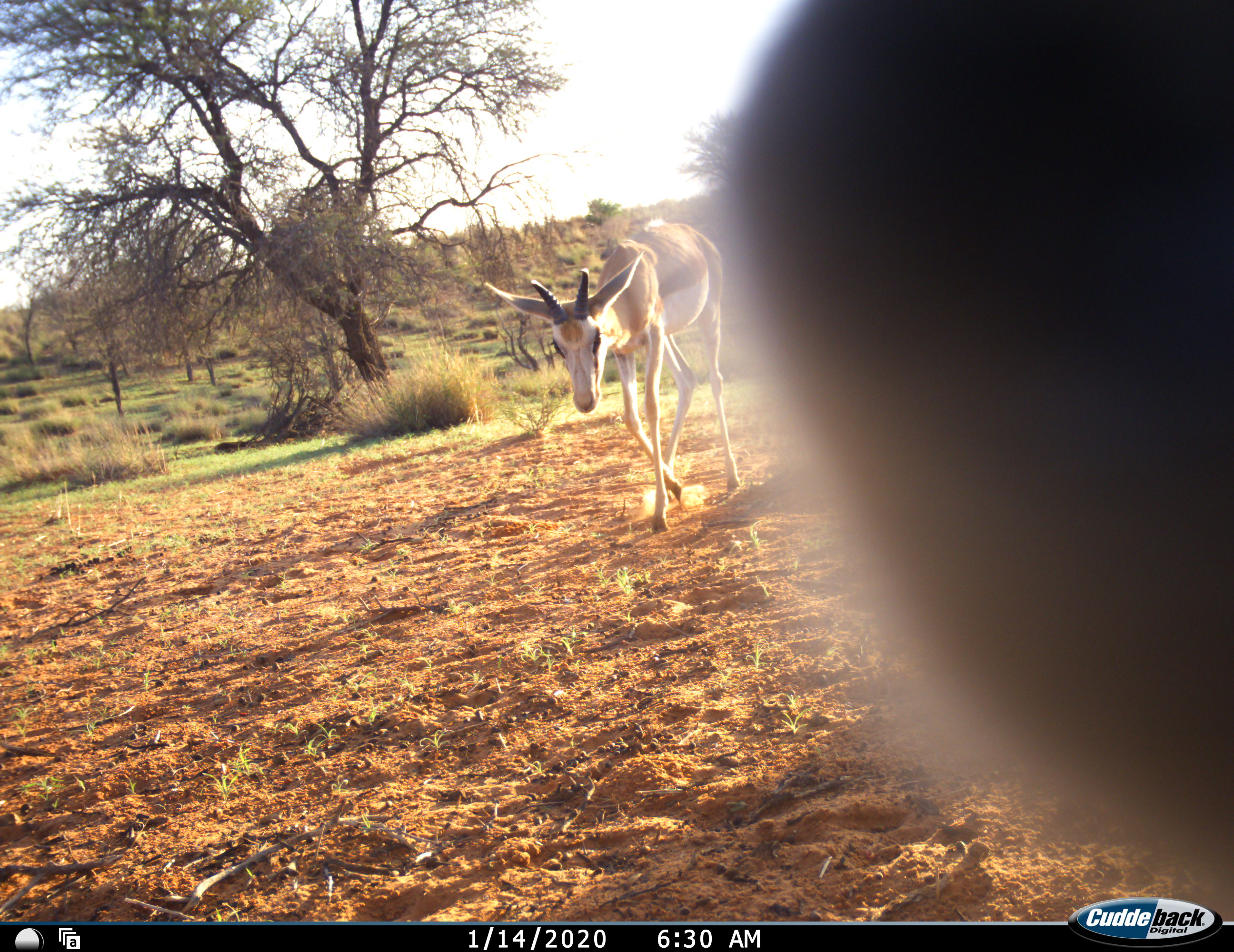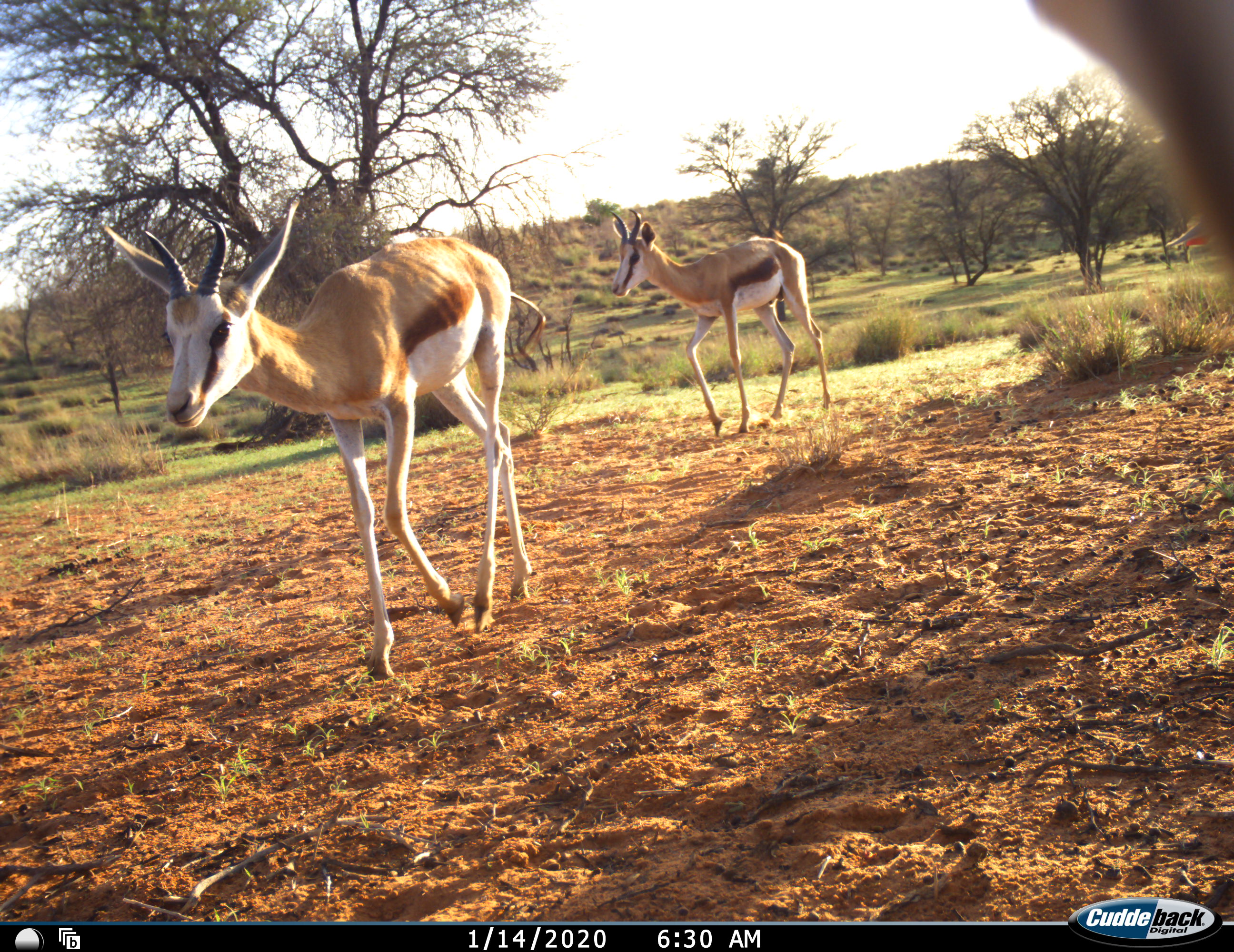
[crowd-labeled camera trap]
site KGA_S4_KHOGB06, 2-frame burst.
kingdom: Animalia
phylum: Chordata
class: Mammalia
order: Artiodactyla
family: Bovidae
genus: Antidorcas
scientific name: Antidorcas marsupialis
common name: springbok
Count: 3.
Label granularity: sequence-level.